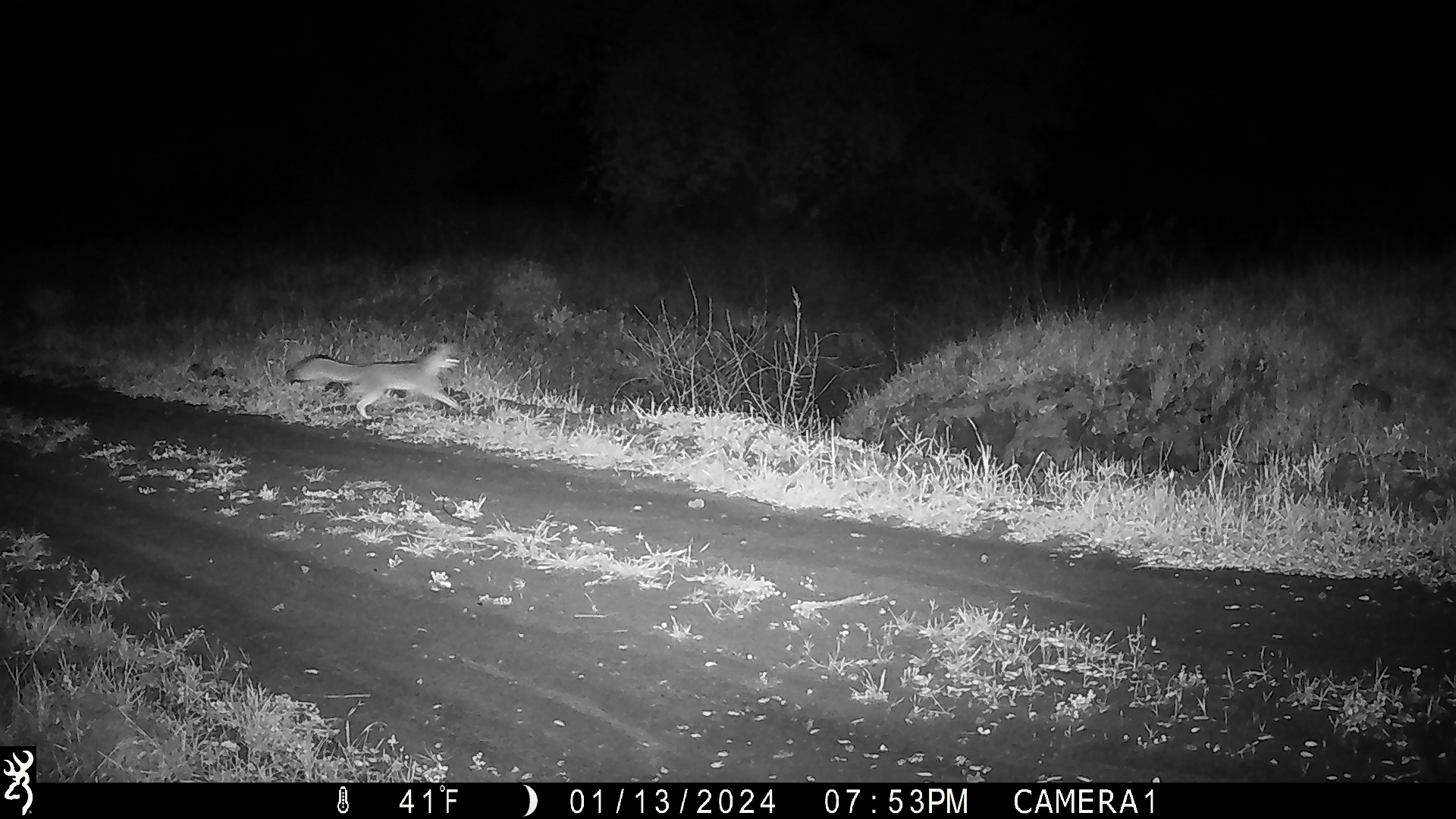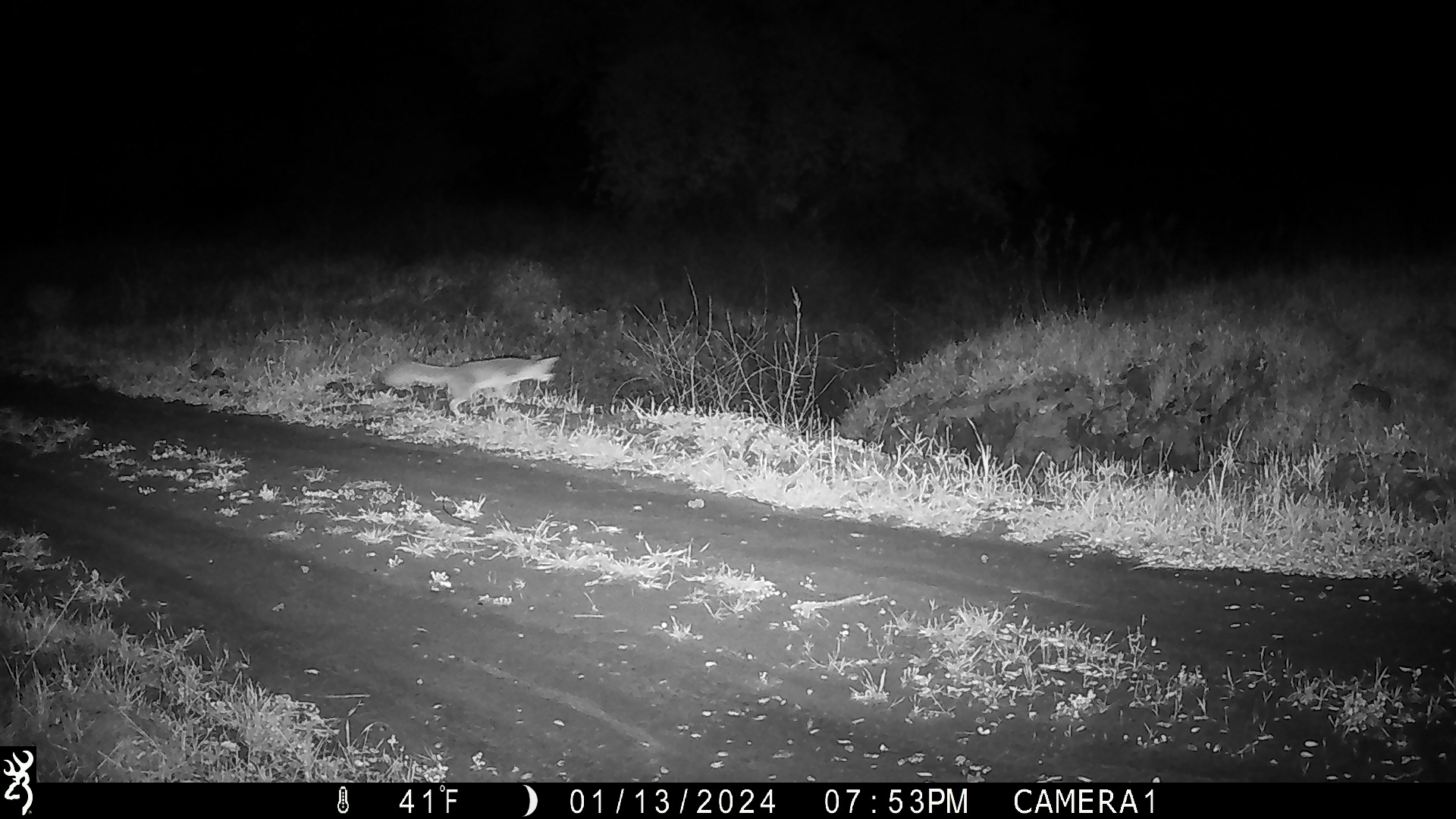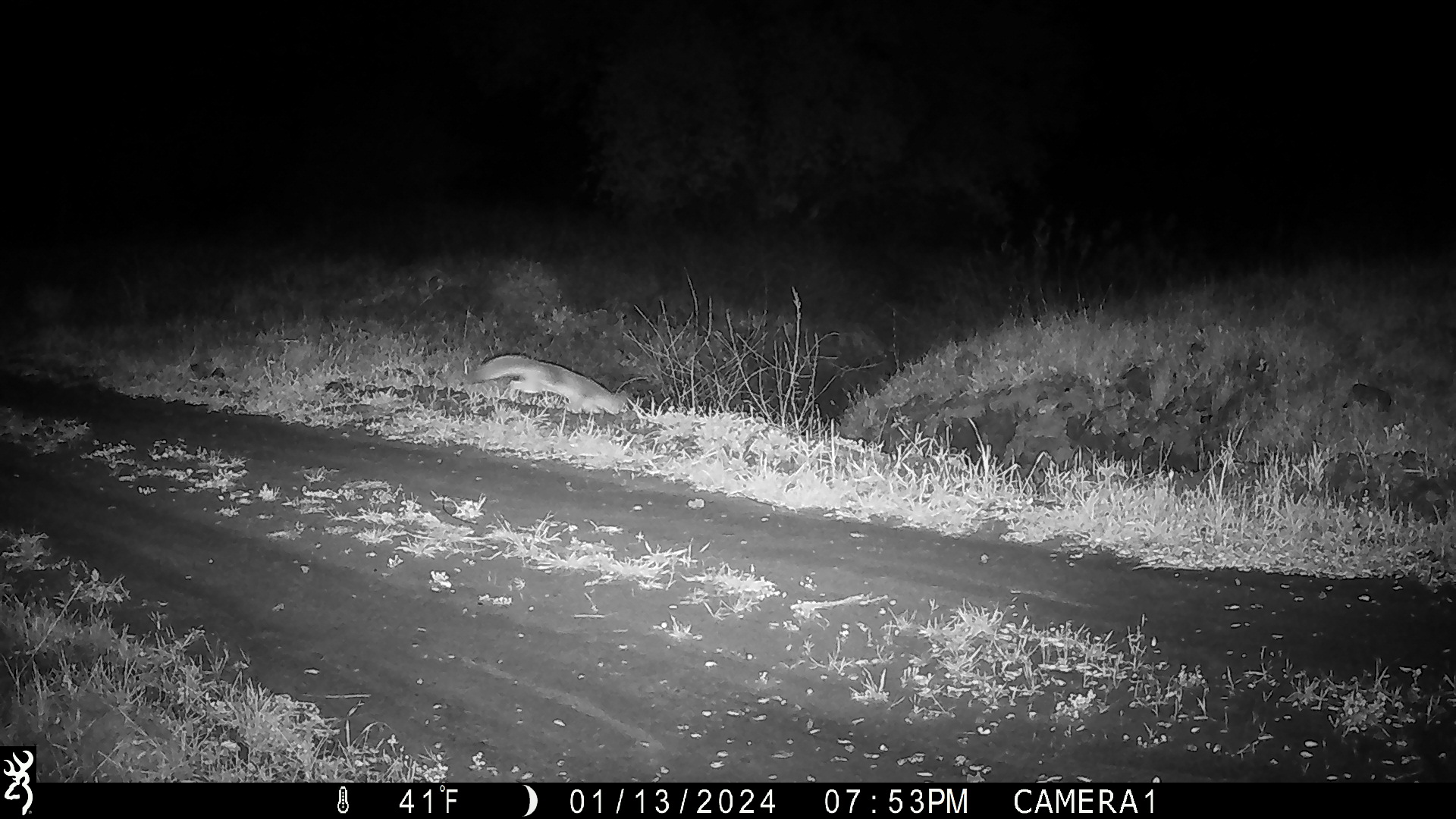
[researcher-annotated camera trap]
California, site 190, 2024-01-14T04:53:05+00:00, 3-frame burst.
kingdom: Animalia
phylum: Chordata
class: Mammalia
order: Carnivora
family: Canidae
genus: Urocyon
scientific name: Urocyon cinereoargenteus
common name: gray fox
Gray fox (Urocyon cinereoargenteus).